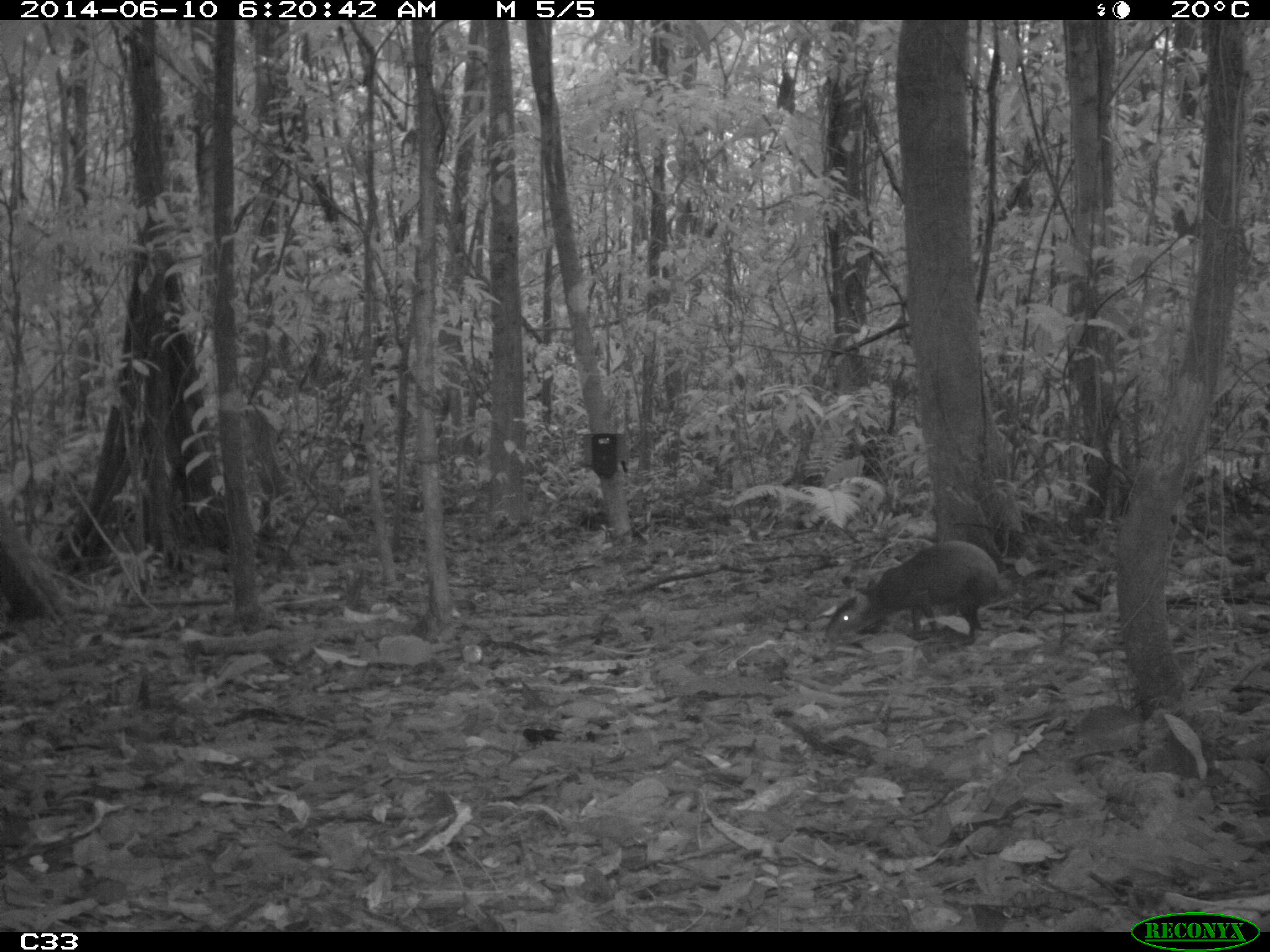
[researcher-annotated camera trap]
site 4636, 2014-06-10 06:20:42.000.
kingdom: Animalia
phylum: Chordata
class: Mammalia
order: Rodentia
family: Dasyproctidae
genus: Dasyprocta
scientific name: Dasyprocta leporina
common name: red-rumped agouti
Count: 1.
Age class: adult.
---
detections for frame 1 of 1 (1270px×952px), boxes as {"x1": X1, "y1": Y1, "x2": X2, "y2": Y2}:
dasyprocta leporina: {"x1": 821, "y1": 537, "x2": 1004, "y2": 646}